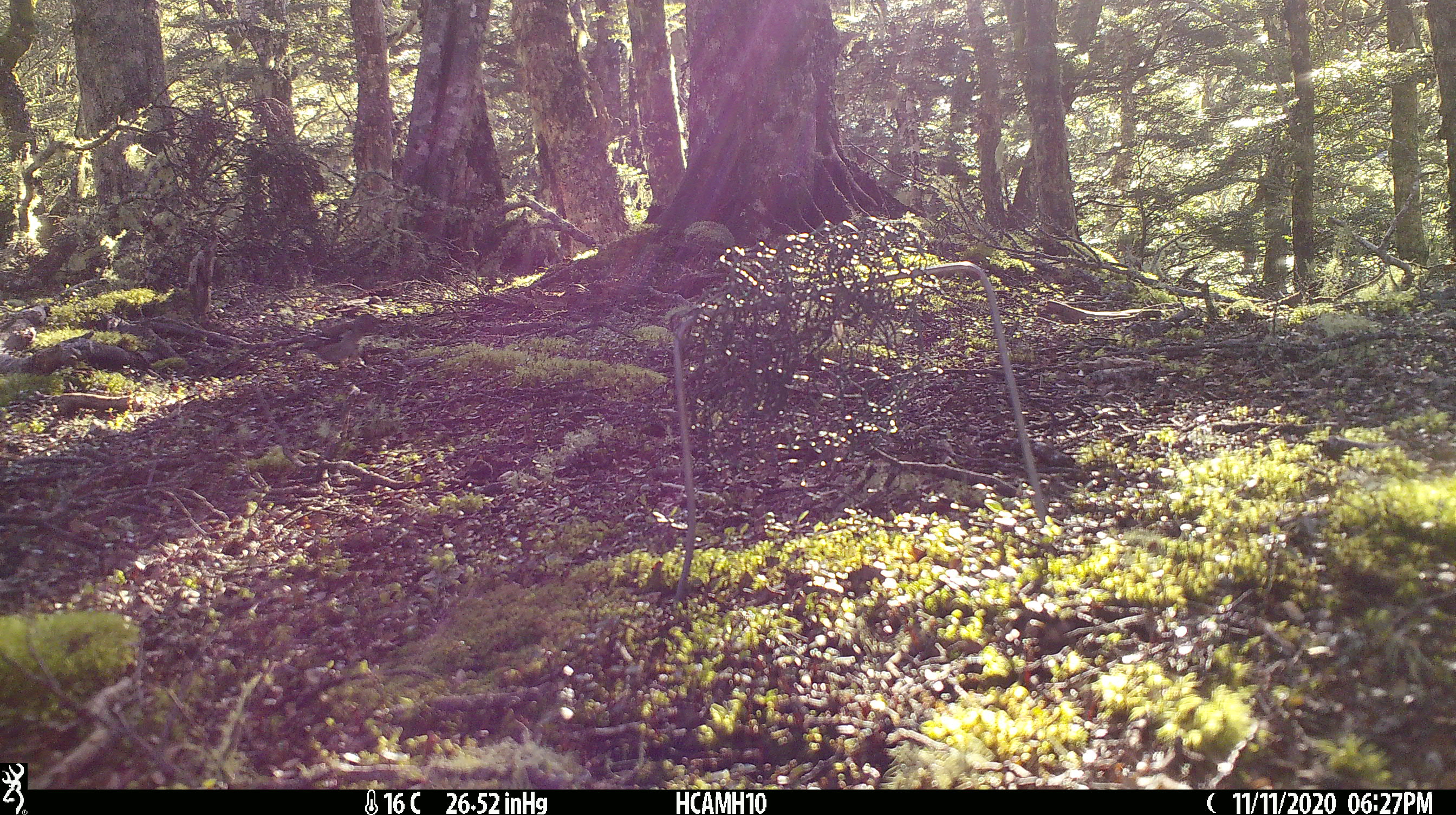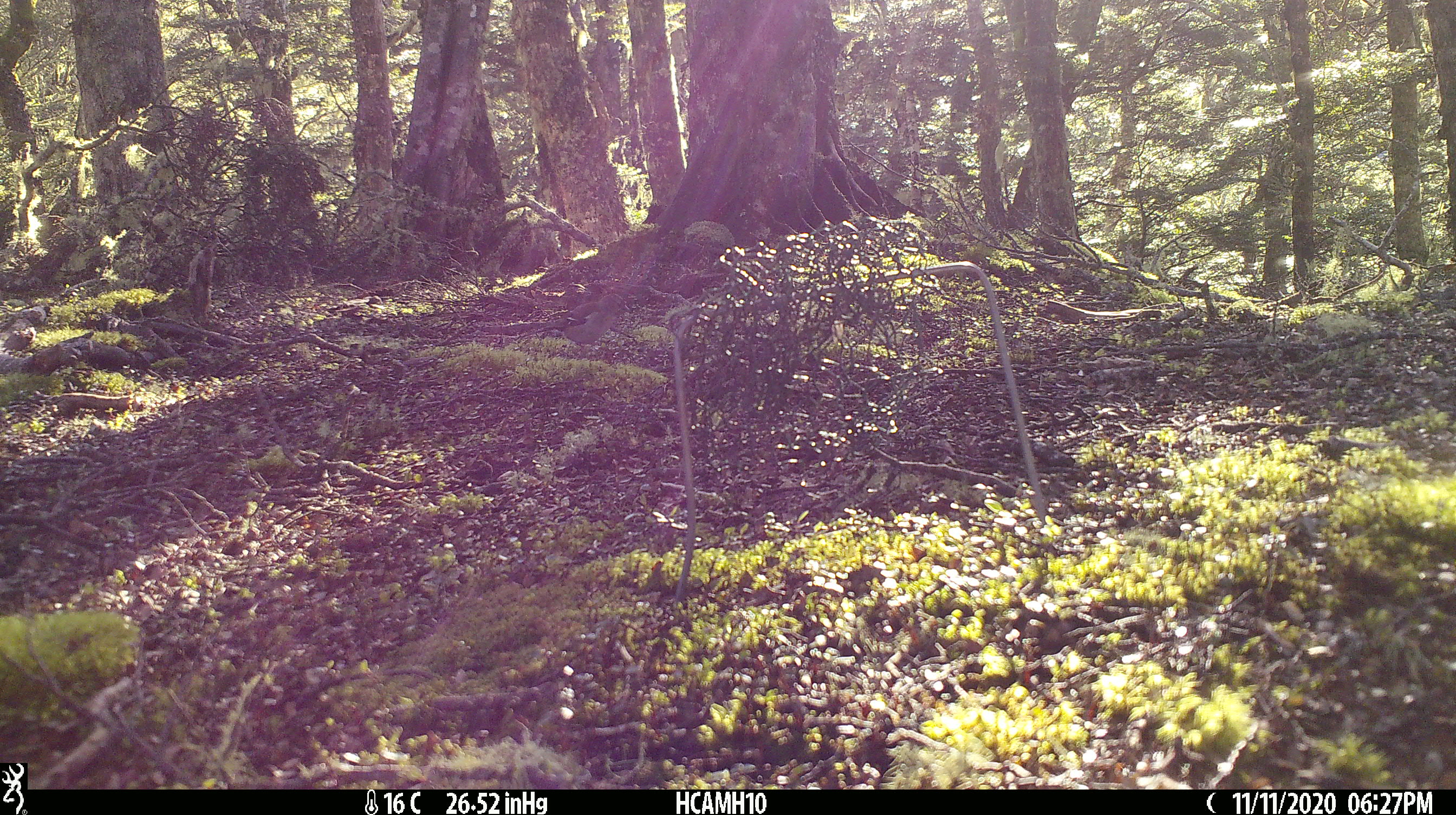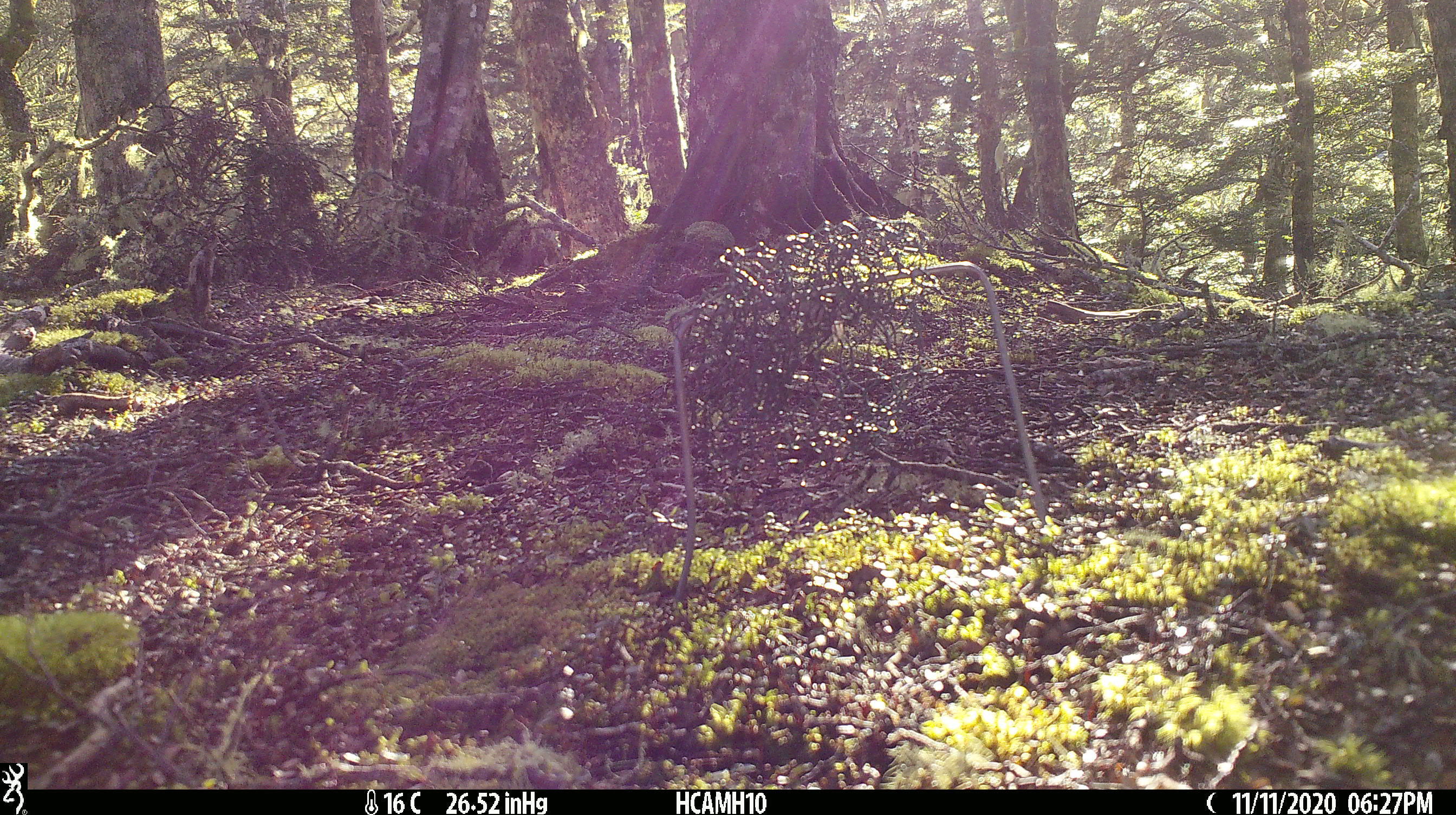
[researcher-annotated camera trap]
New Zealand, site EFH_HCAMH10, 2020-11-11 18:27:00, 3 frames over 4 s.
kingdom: Animalia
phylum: Chordata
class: Aves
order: Passeriformes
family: Fringillidae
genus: Fringilla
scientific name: Fringilla coelebs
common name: common chaffinch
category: chaffinch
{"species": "chaffinch (common chaffinch) (Fringilla coelebs)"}